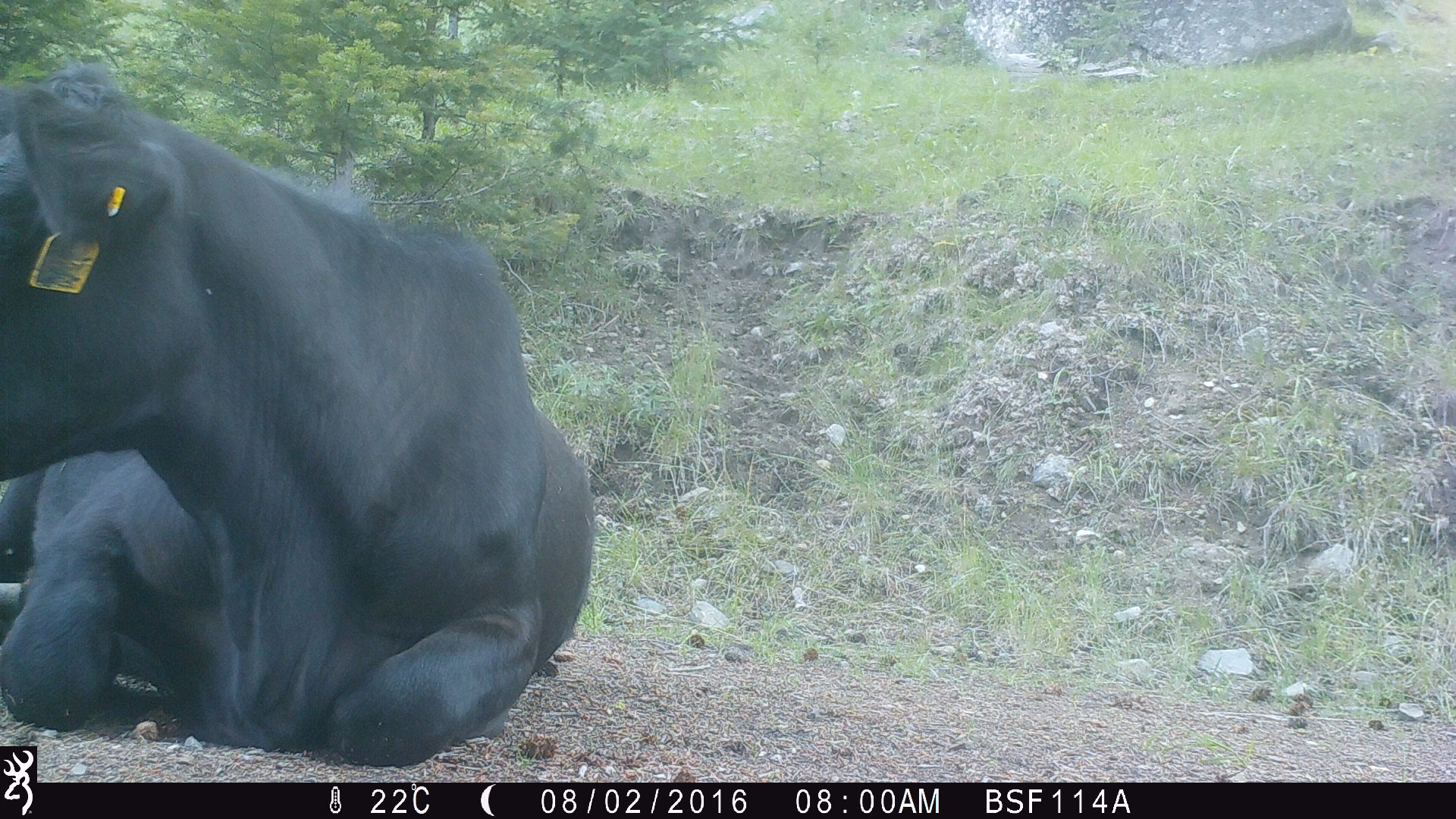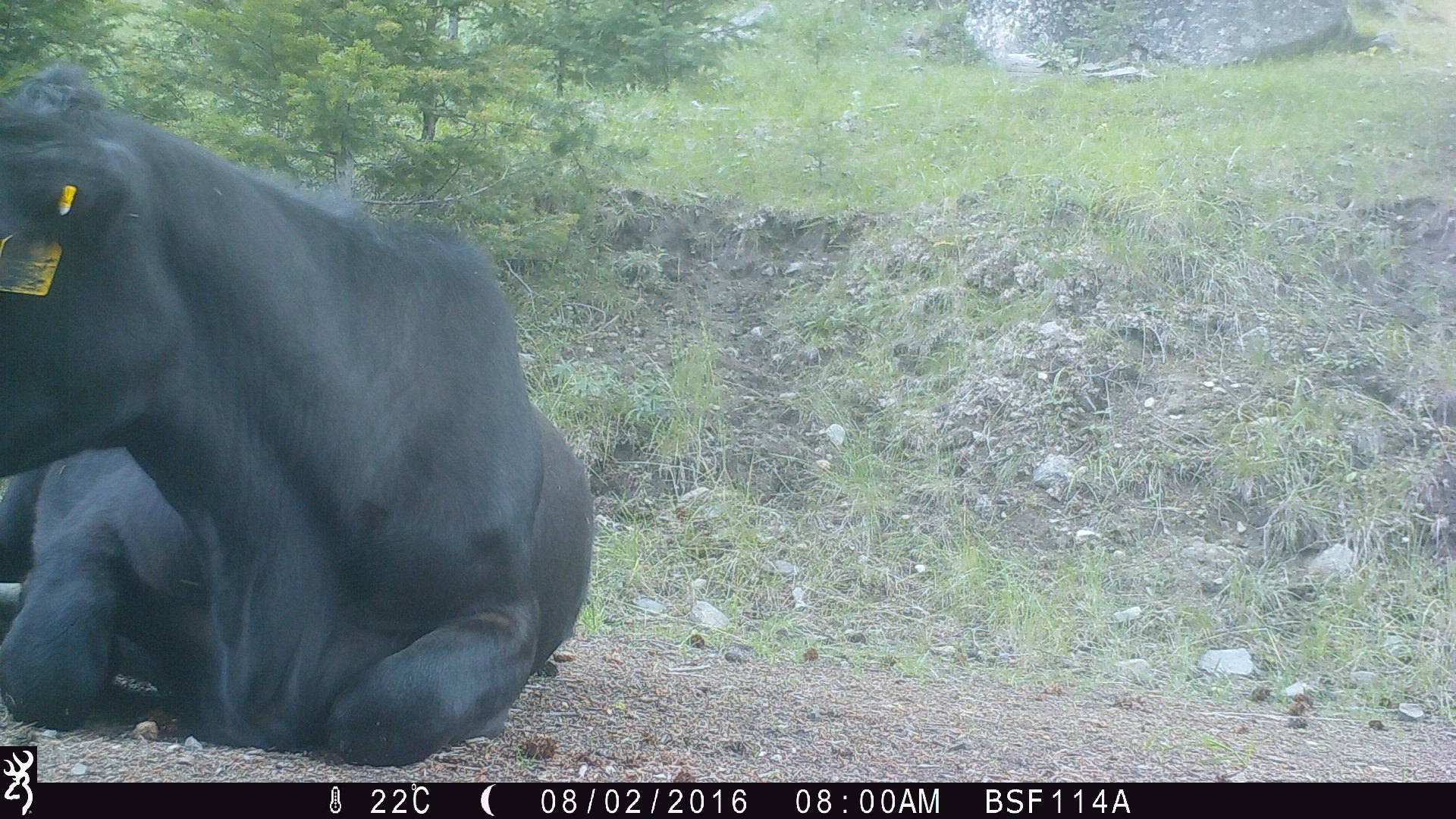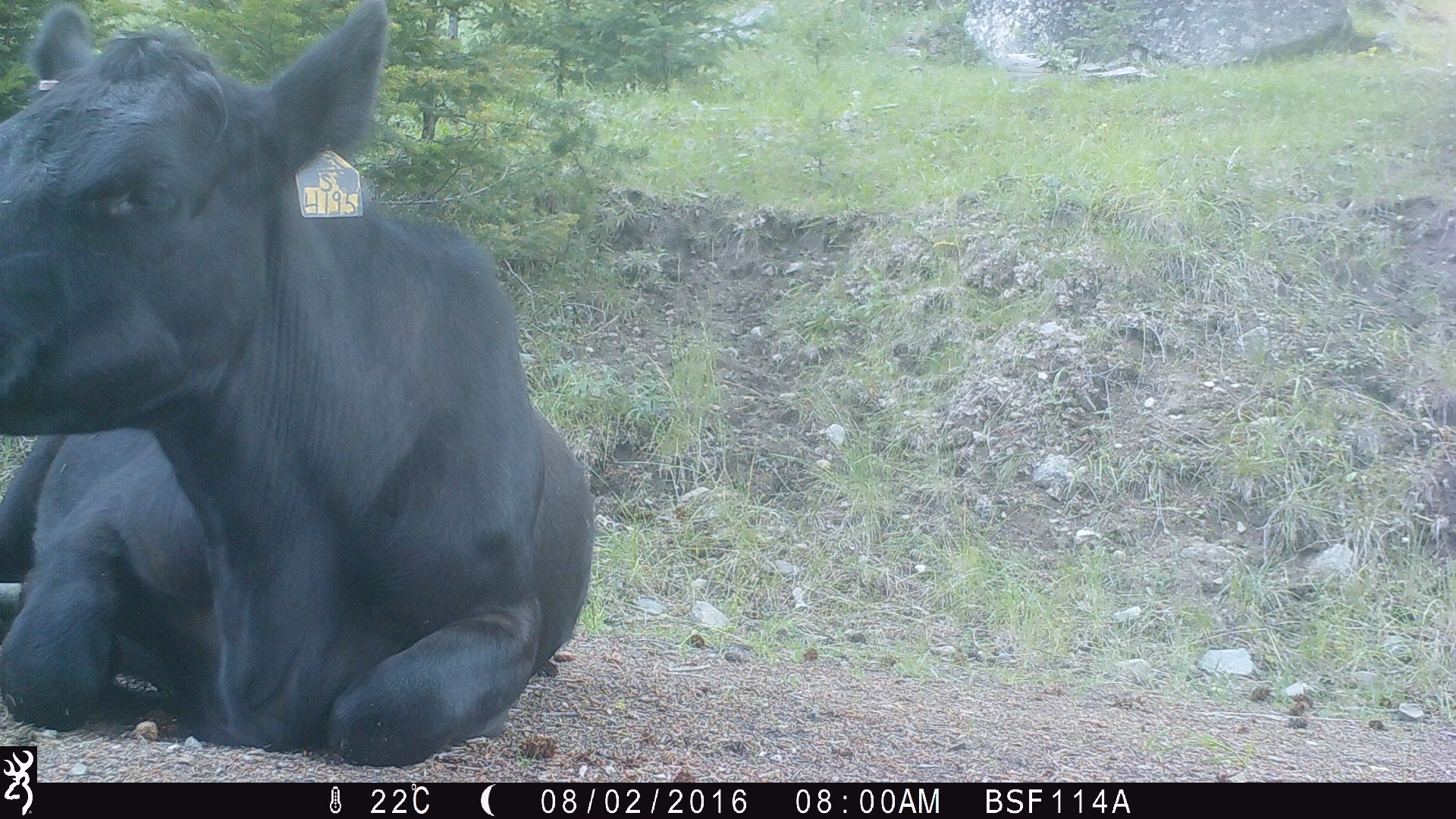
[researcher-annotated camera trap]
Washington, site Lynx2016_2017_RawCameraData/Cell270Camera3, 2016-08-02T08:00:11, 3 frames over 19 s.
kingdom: Animalia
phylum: Chordata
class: Mammalia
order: Artiodactyla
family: Bovidae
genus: Bos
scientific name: Bos taurus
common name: domestic cattle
Domestic cattle (Bos taurus). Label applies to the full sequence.